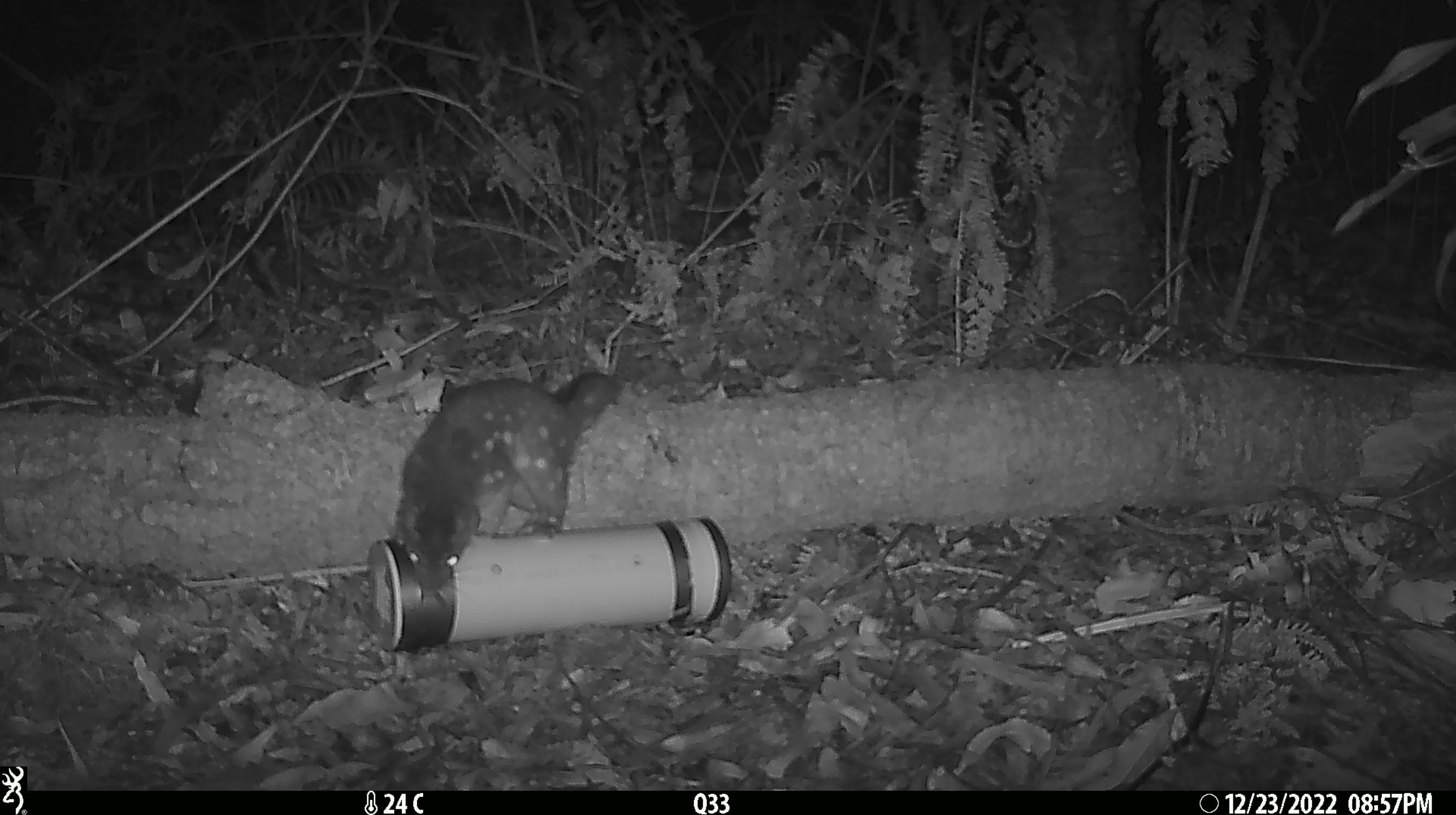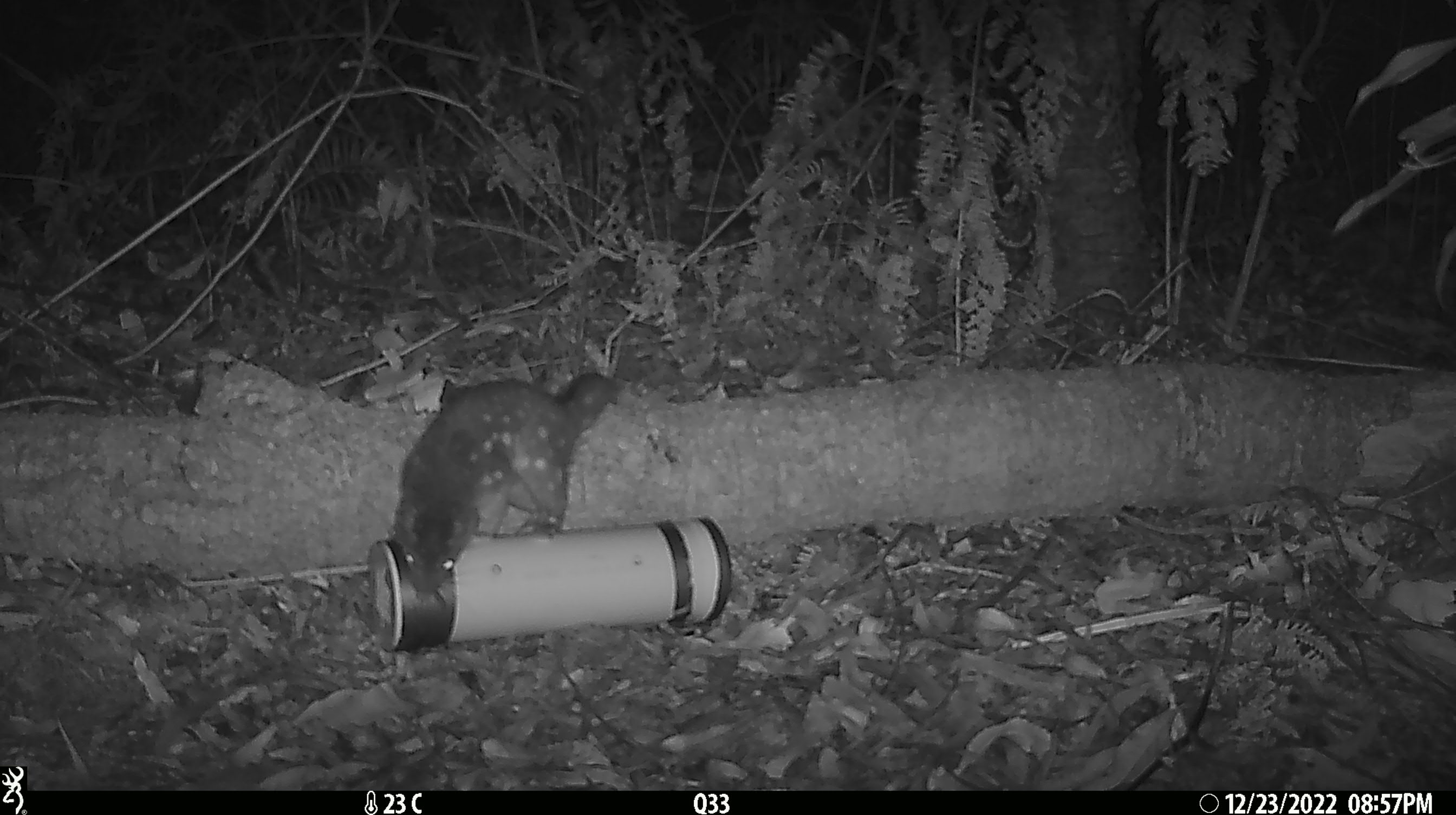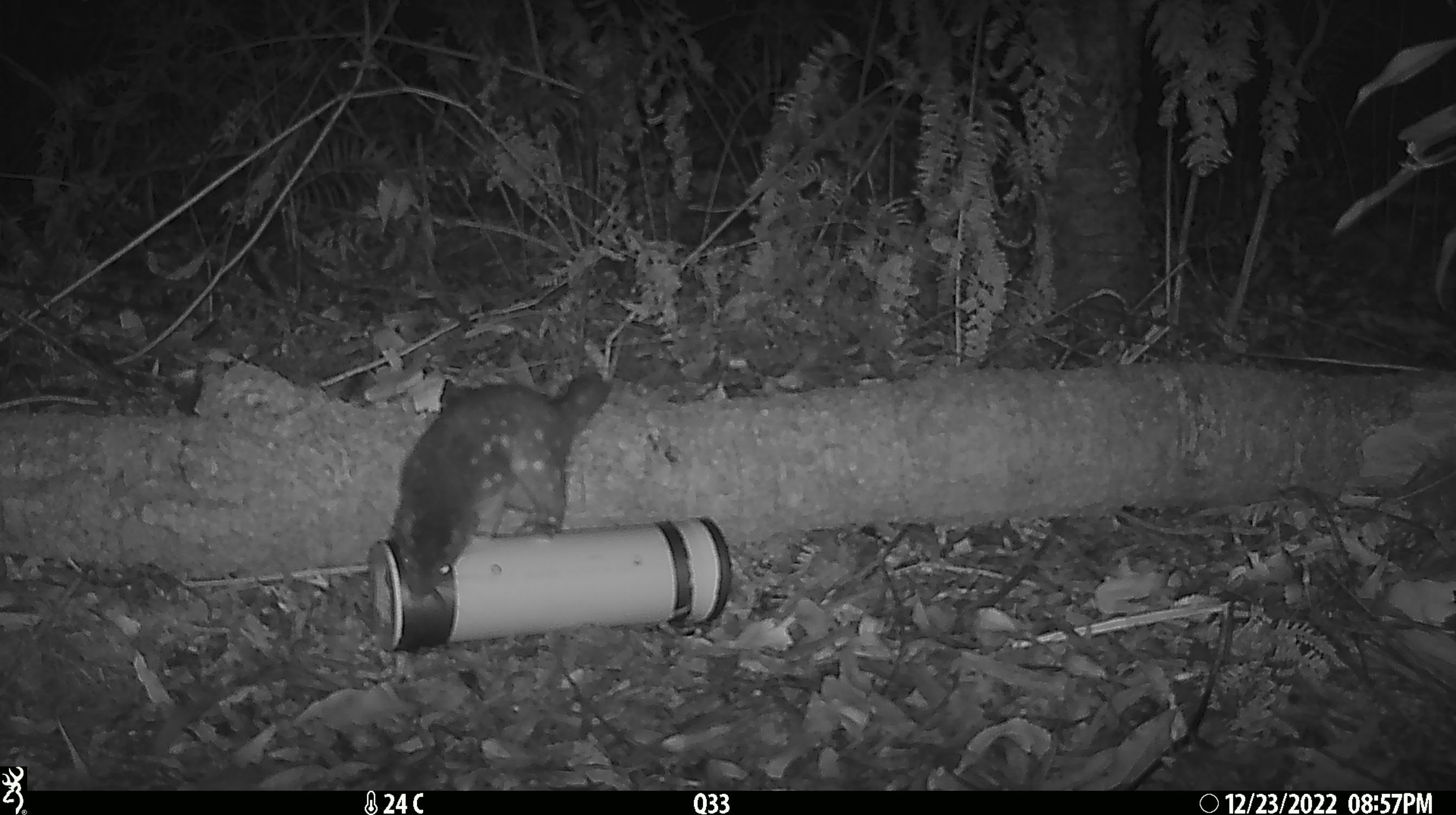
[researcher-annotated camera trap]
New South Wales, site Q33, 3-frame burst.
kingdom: Animalia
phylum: Chordata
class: Mammalia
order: Dasyuromorphia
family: Dasyuridae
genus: Dasyurus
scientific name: Dasyurus maculatus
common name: spotted-tailed quoll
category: quoll